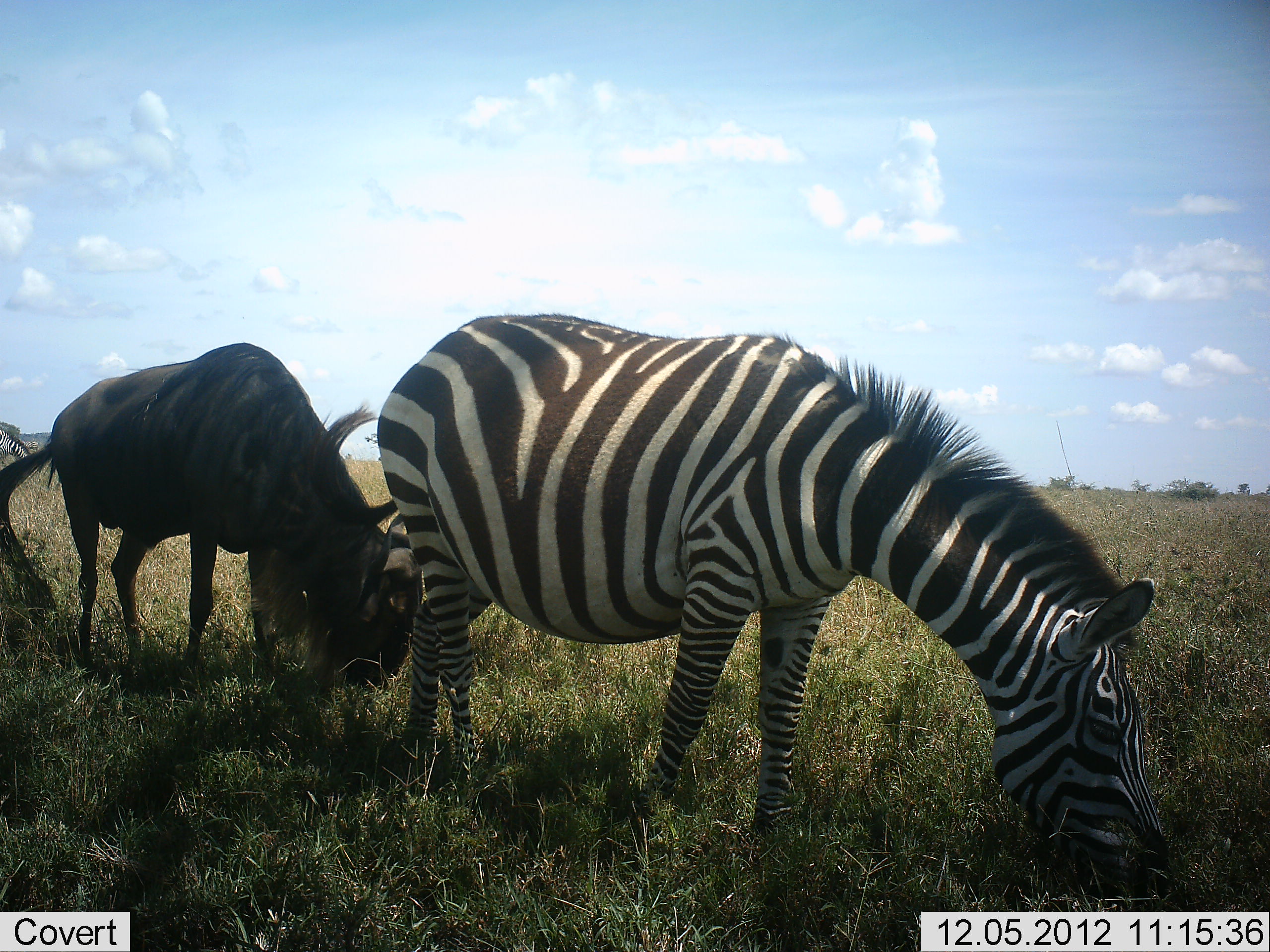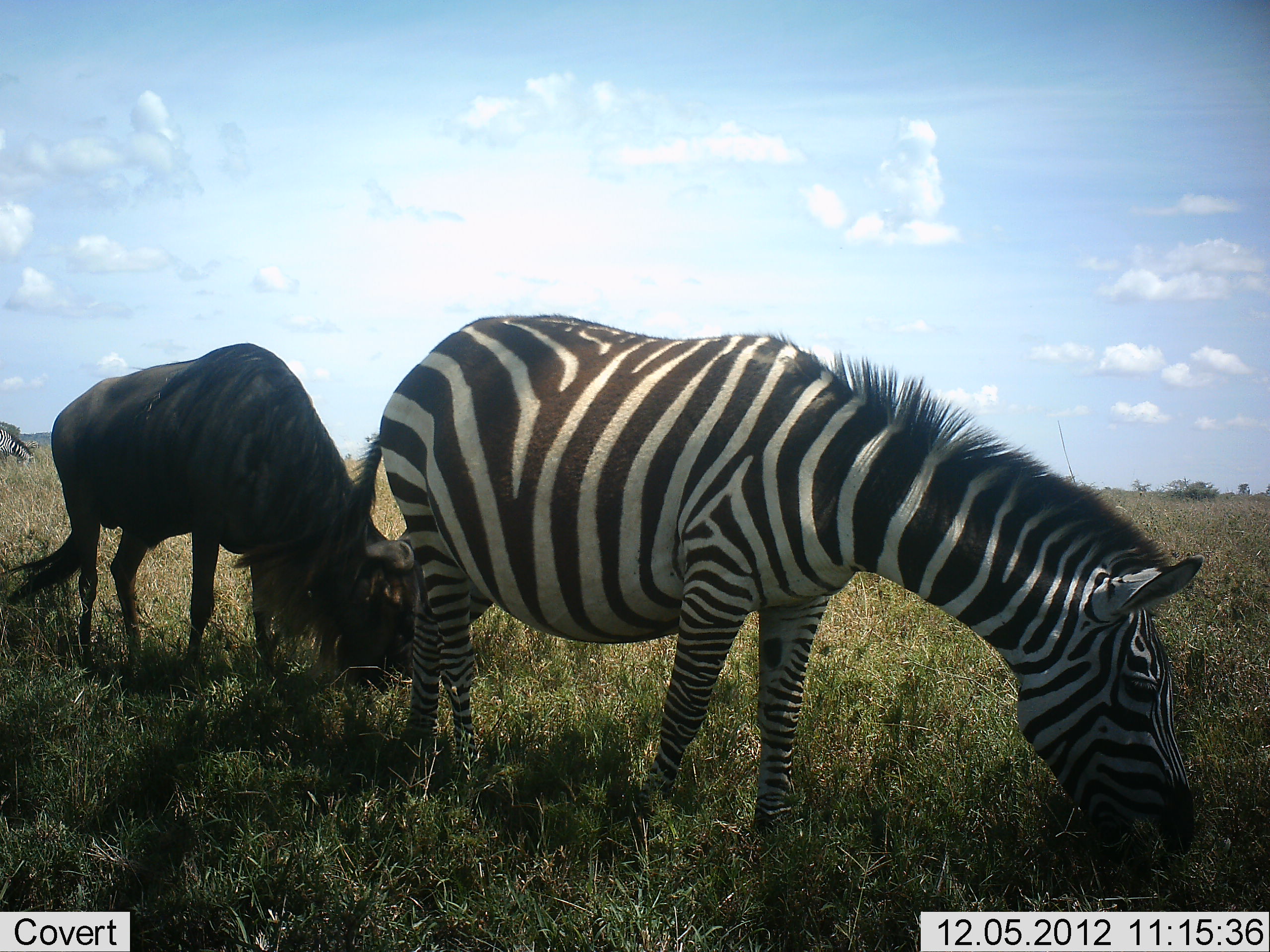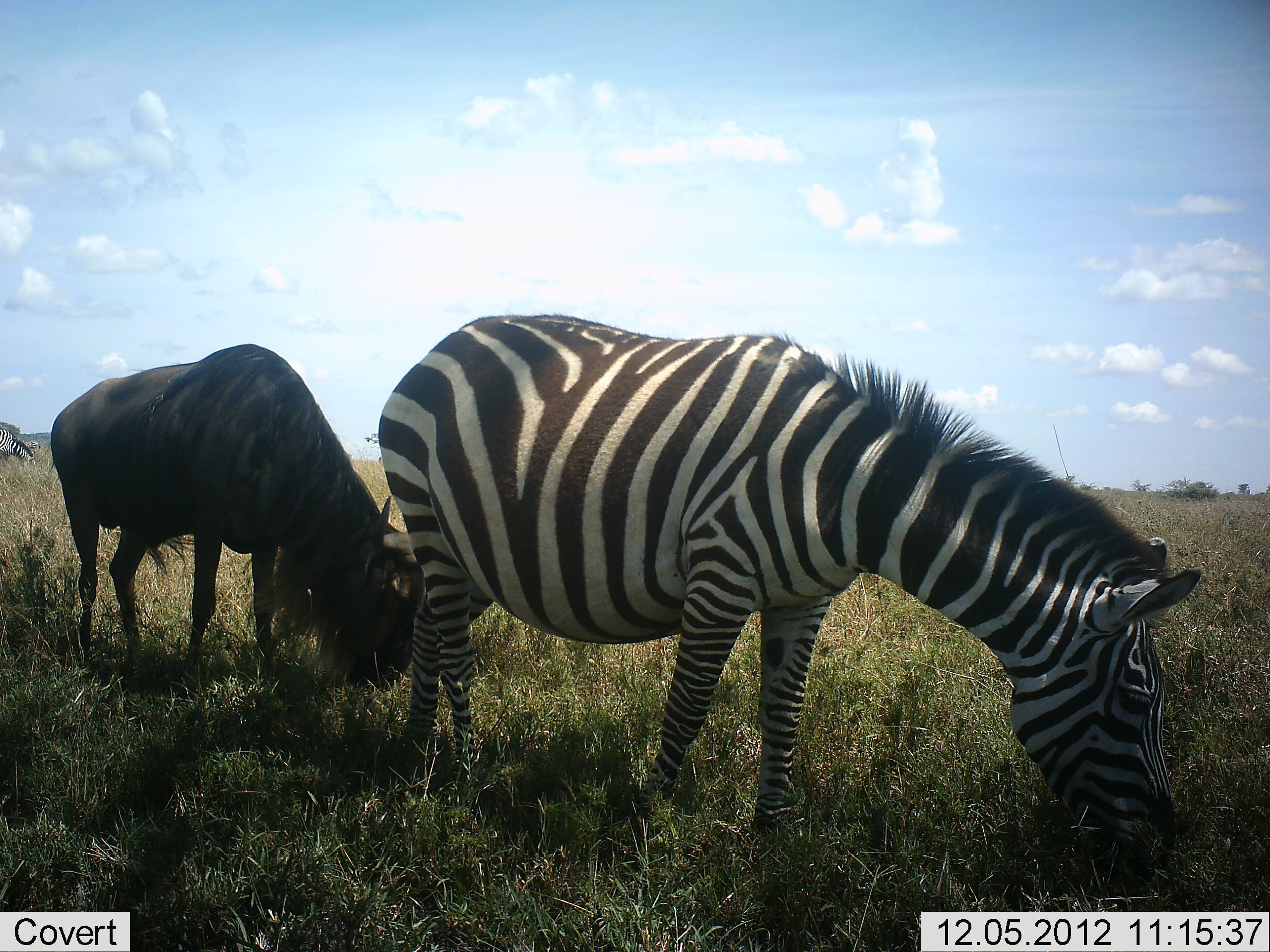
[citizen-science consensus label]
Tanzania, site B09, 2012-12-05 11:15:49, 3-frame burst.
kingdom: Animalia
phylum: Chordata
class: Mammalia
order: Artiodactyla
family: Bovidae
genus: Connochaetes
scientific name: Connochaetes taurinus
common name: blue wildebeest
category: wildebeest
Wildebeest (blue wildebeest) (Connochaetes taurinus), count 1. Behavior (volunteer vote fractions): standing 20%, resting 0%, moving 0%, interacting 0%. Young present (vote fraction): 0%. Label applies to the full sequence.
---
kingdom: Animalia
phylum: Chordata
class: Mammalia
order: Perissodactyla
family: Equidae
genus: Equus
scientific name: Equus quagga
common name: plains zebra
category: zebra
Zebra (plains zebra) (Equus quagga), count 2. Behavior (volunteer vote fractions): standing 20%, resting 0%, moving 0%, interacting 0%. Young present (vote fraction): 0%. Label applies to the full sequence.